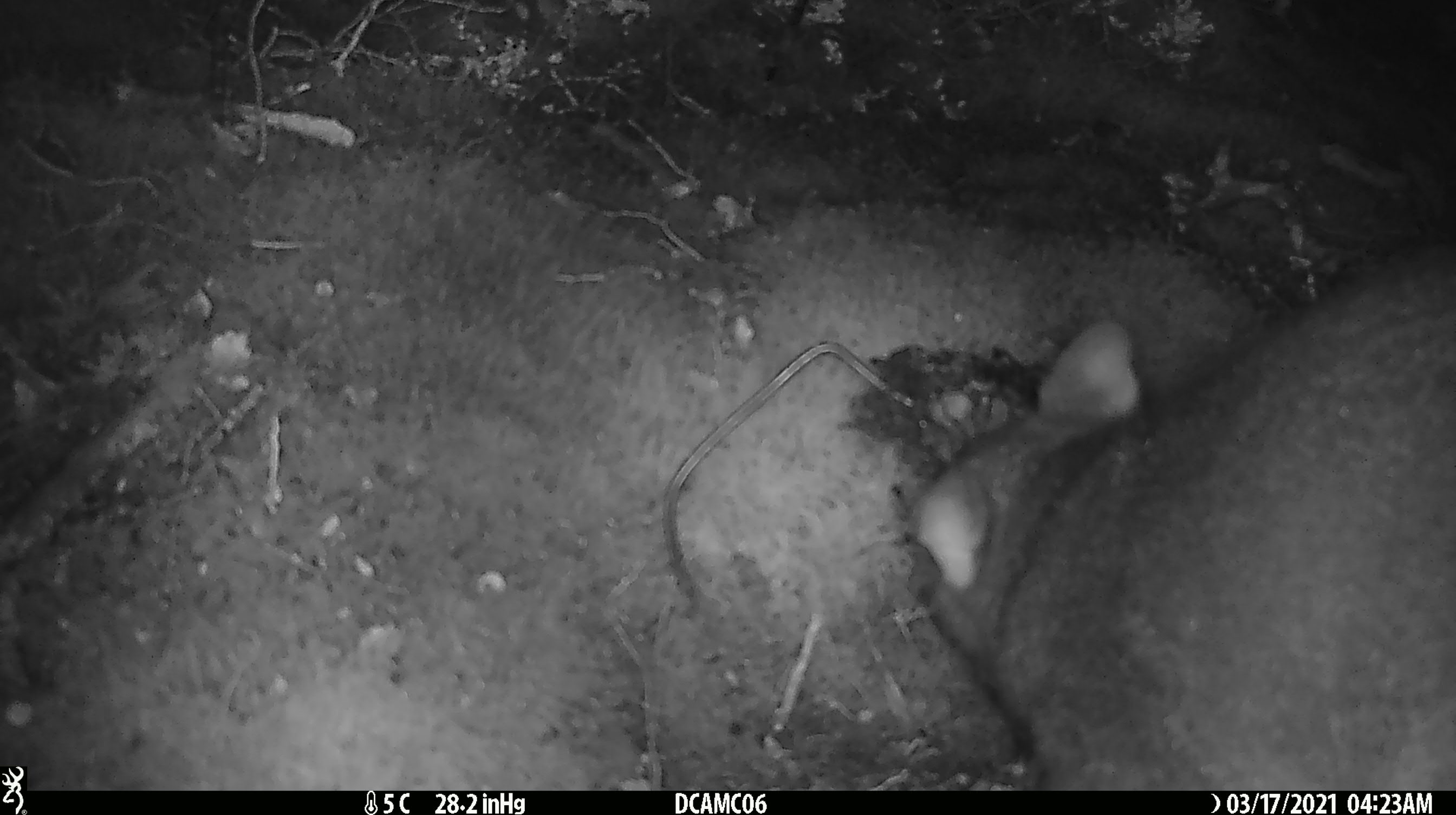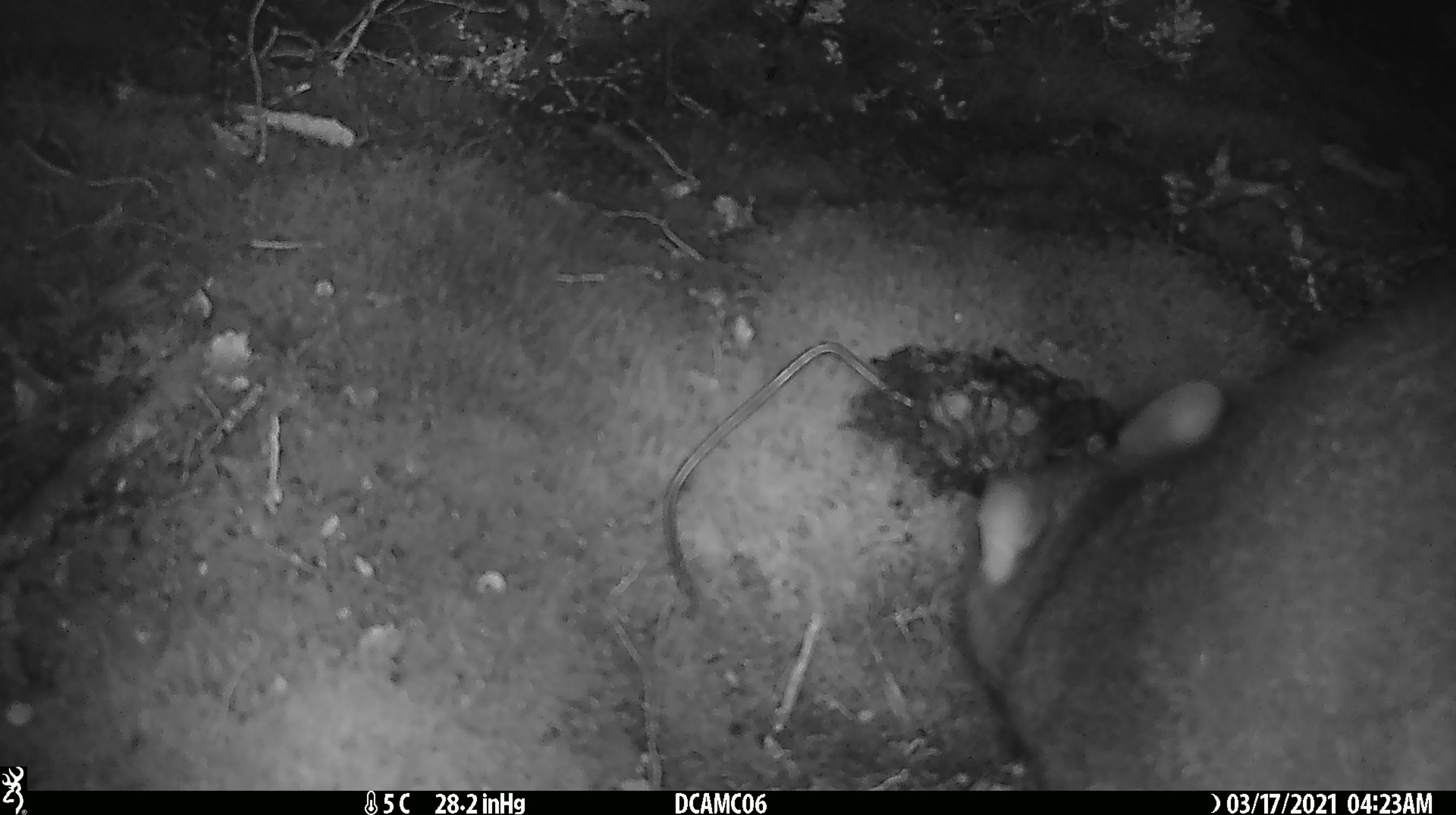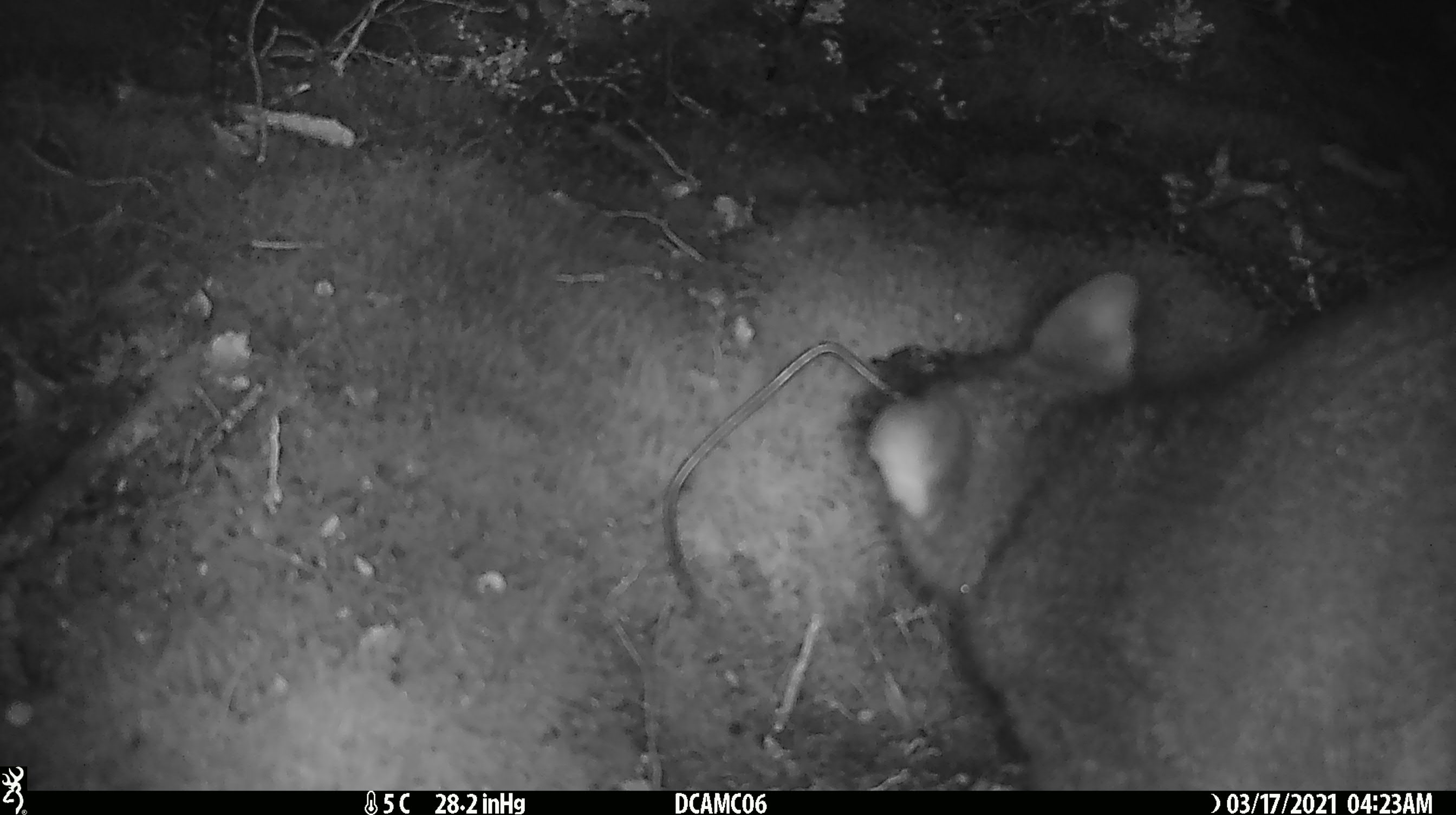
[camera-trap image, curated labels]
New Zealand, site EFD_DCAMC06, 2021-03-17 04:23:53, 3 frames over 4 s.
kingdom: Animalia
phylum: Chordata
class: Mammalia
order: Diprotodontia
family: Phalangeridae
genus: Trichosurus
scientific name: Trichosurus vulpecula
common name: common brushtail possum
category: possum